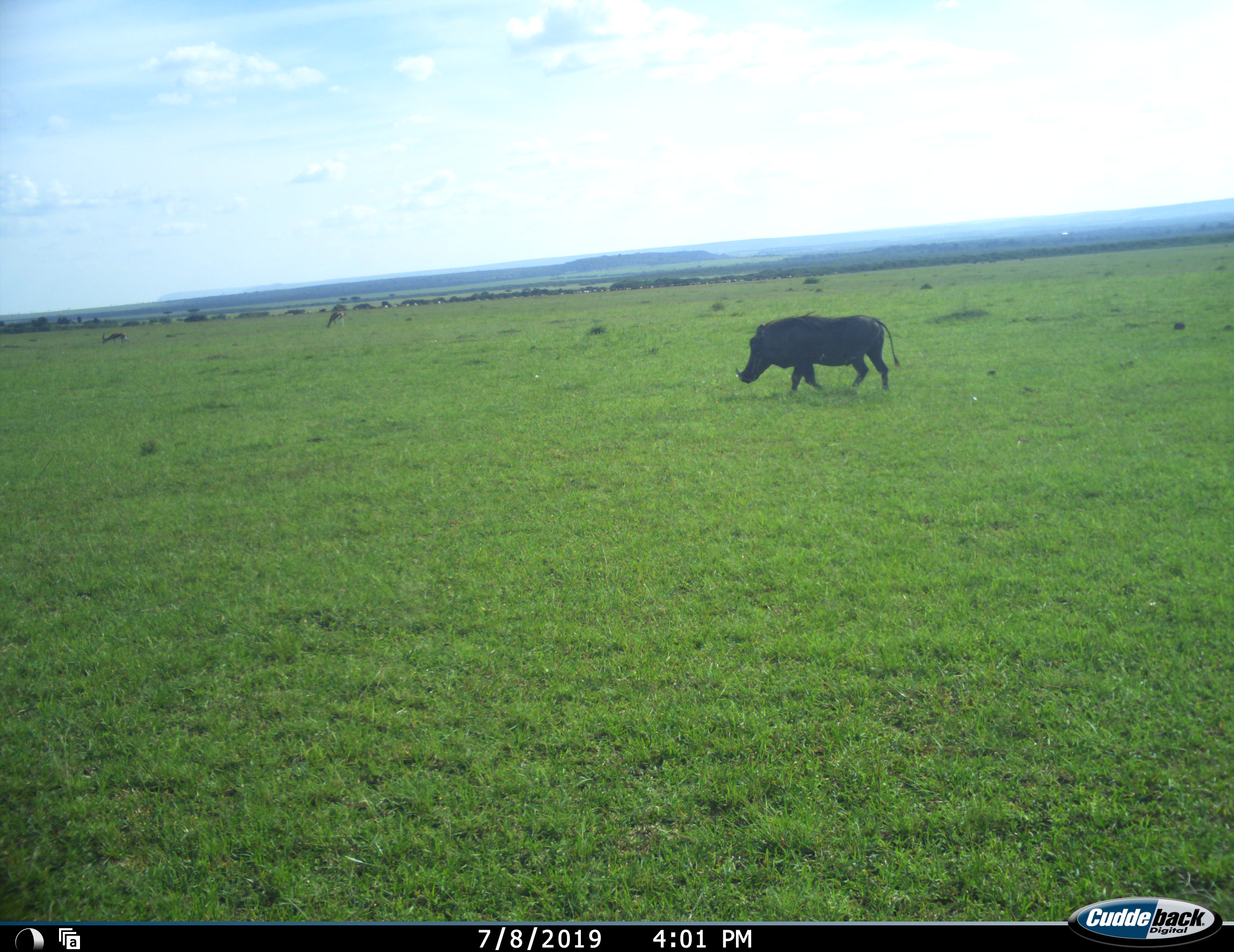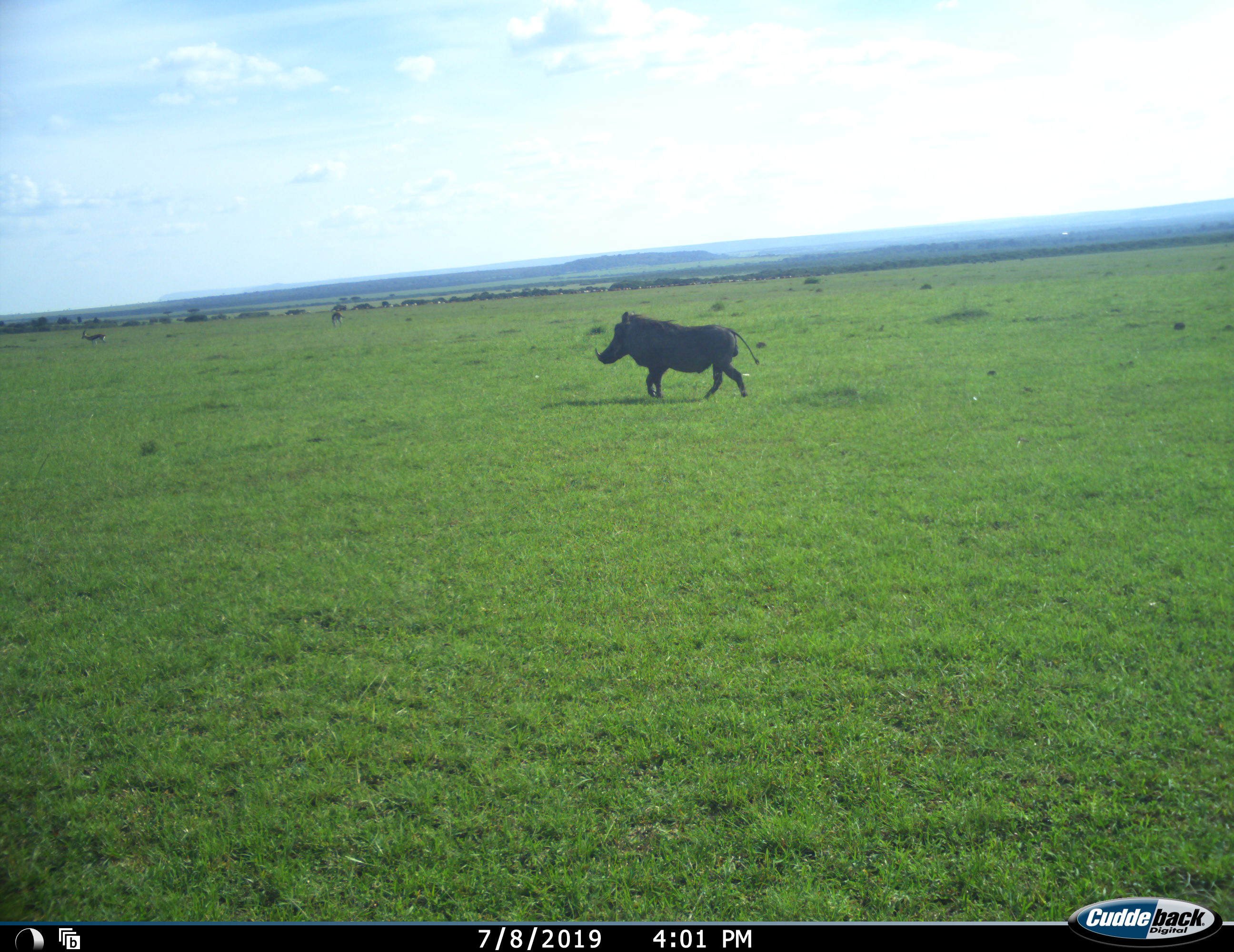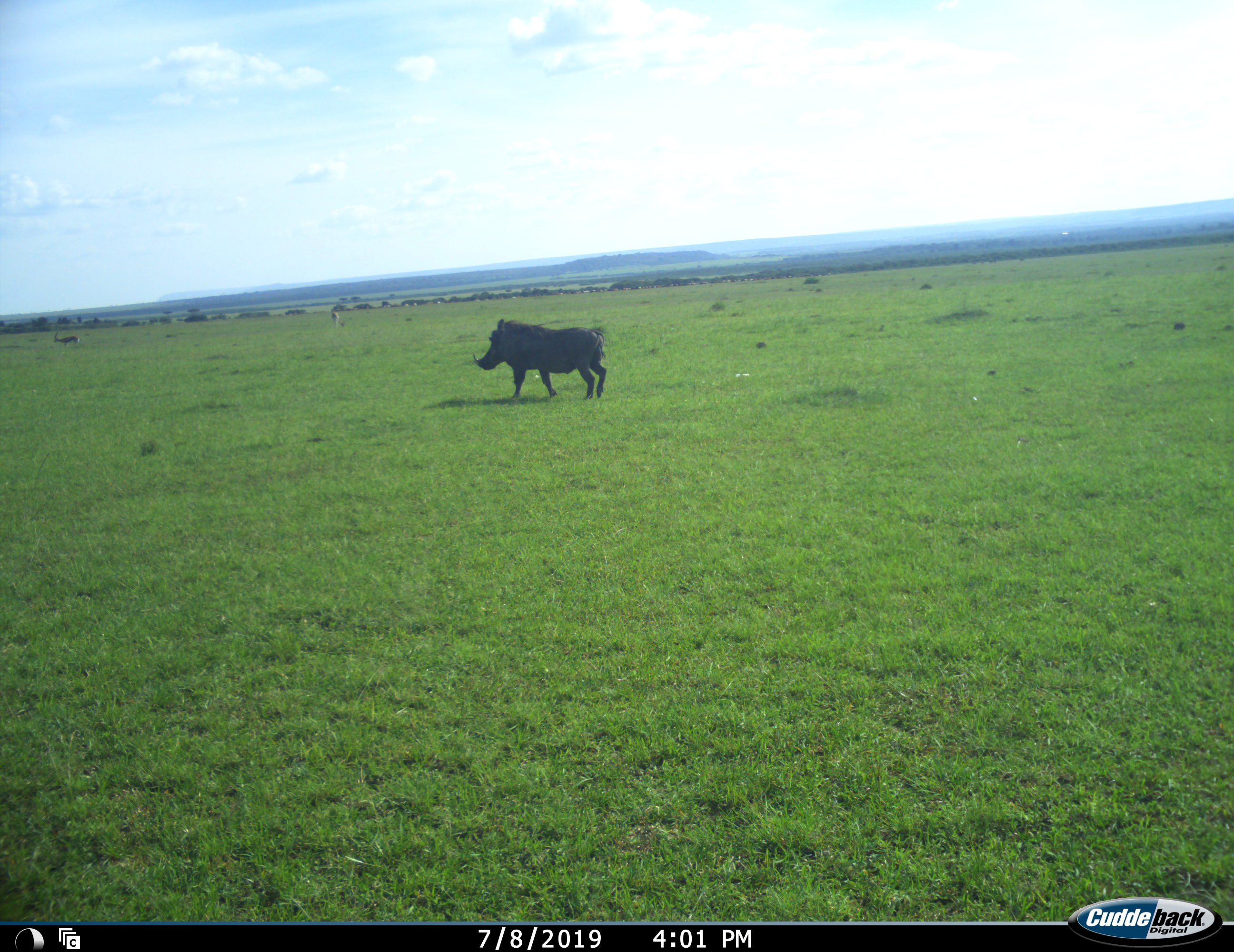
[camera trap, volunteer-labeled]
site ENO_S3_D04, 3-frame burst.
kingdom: Animalia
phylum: Chordata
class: Mammalia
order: Artiodactyla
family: Suidae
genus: Phacochoerus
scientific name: Phacochoerus africanus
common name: warthog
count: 1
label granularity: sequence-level